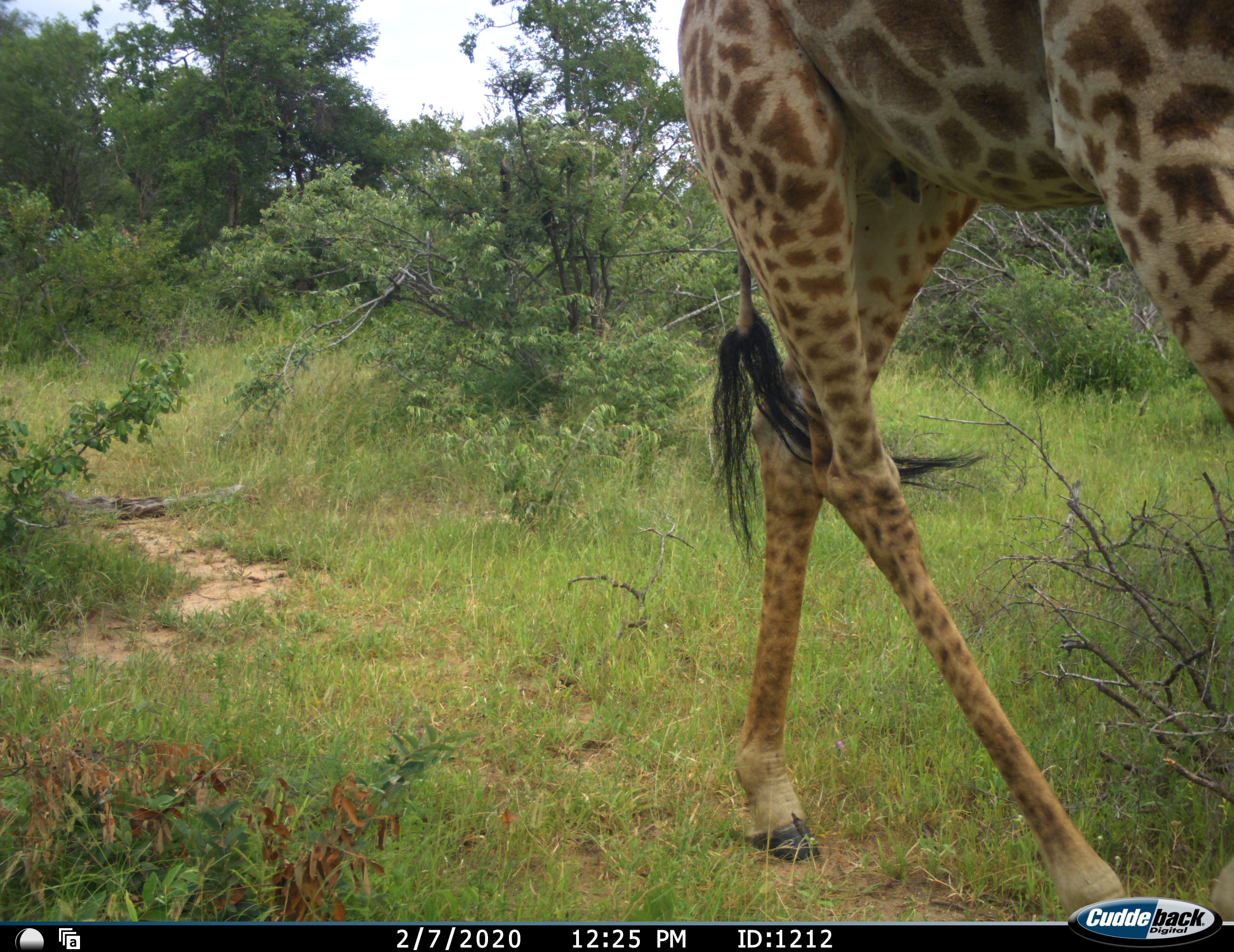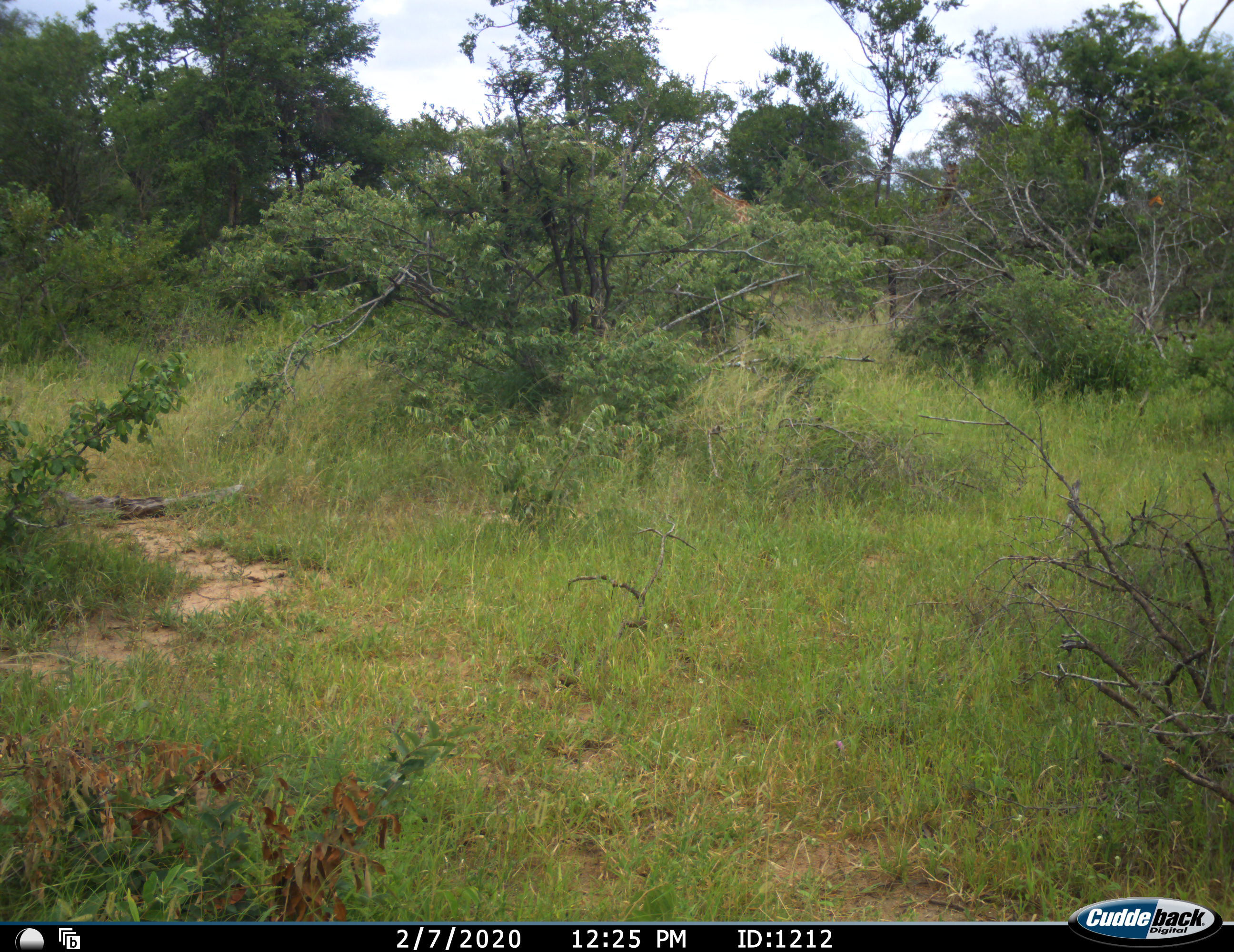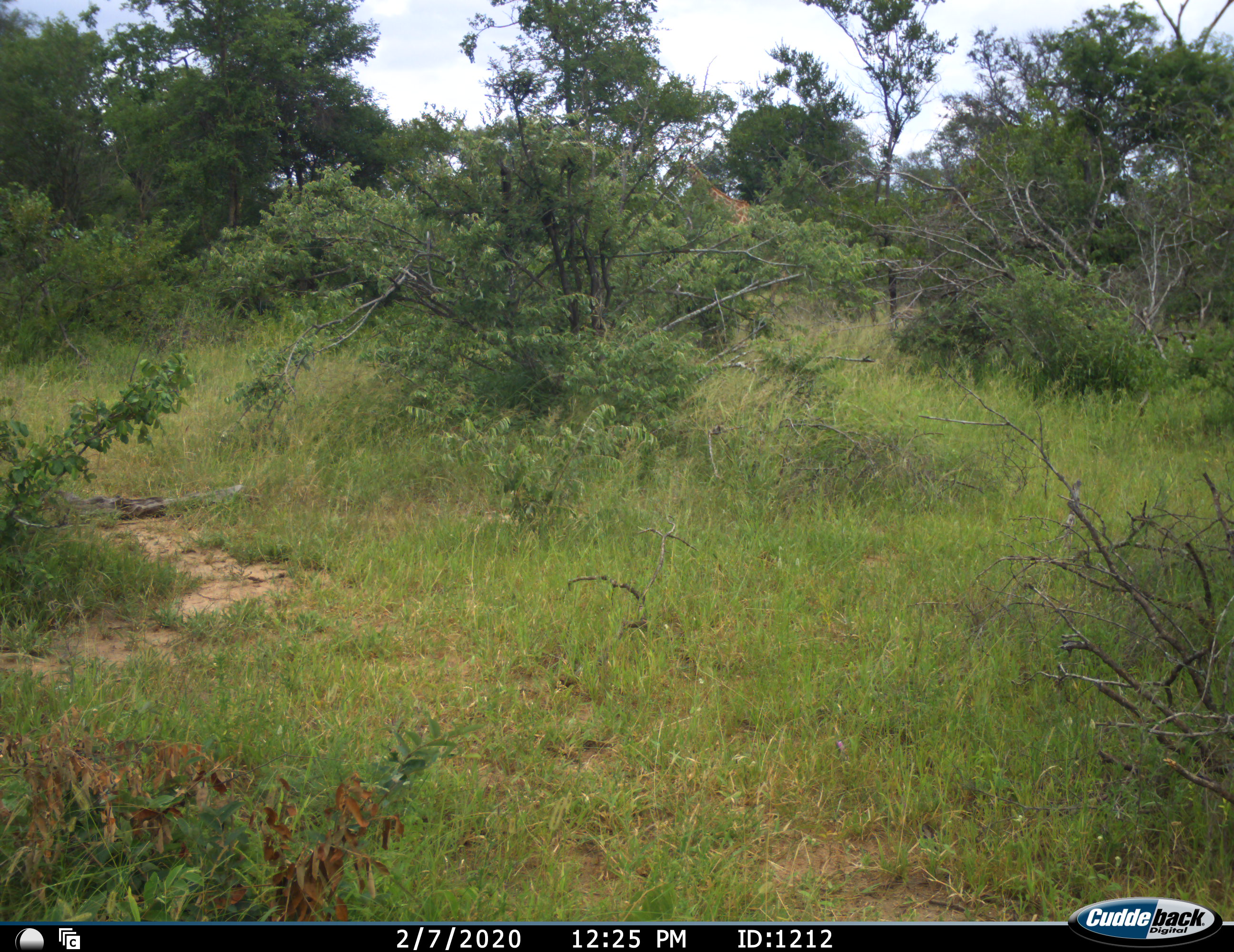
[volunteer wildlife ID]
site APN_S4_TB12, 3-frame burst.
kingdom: Animalia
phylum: Chordata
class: Mammalia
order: Artiodactyla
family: Giraffidae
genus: Giraffa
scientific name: Giraffa camelopardalis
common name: giraffe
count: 1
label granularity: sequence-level